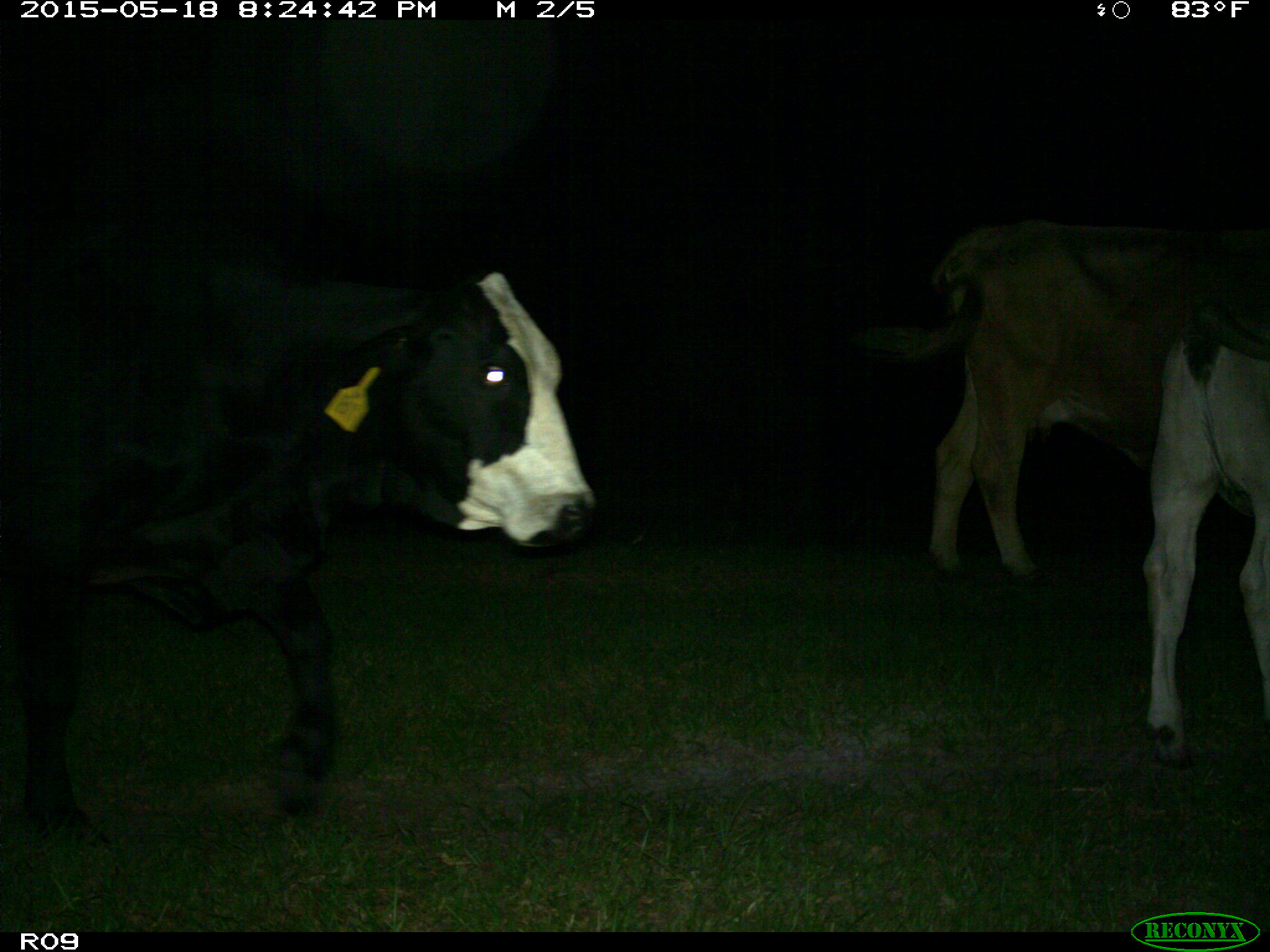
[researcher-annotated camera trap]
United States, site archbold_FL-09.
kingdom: Animalia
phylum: Chordata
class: Mammalia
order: Artiodactyla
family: Bovidae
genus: Bos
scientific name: Bos taurus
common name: domestic cow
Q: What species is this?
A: Bos taurus (domestic cow).